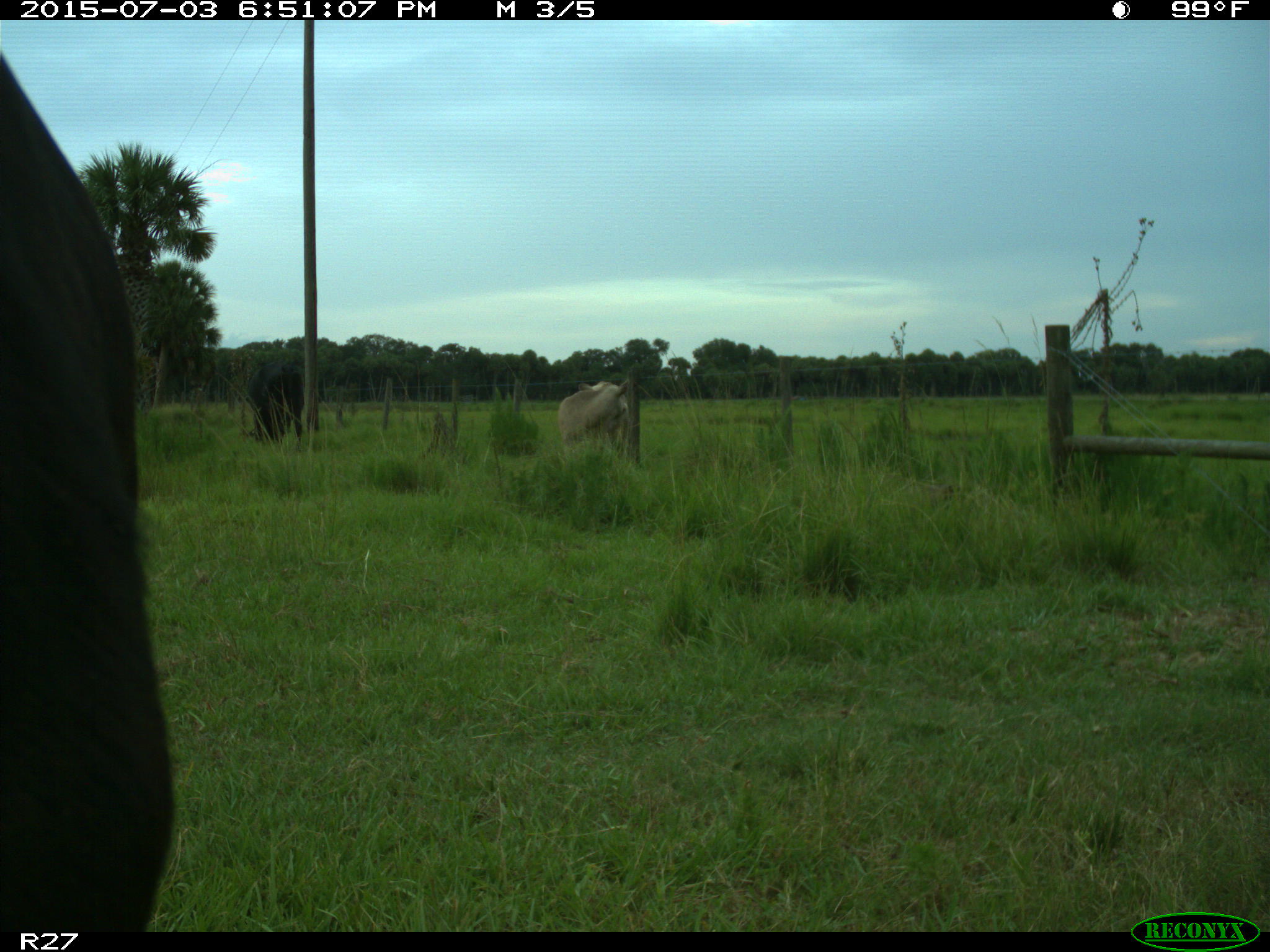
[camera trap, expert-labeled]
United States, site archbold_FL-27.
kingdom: Animalia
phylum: Chordata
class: Mammalia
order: Artiodactyla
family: Bovidae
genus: Bos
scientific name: Bos taurus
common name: domestic cow